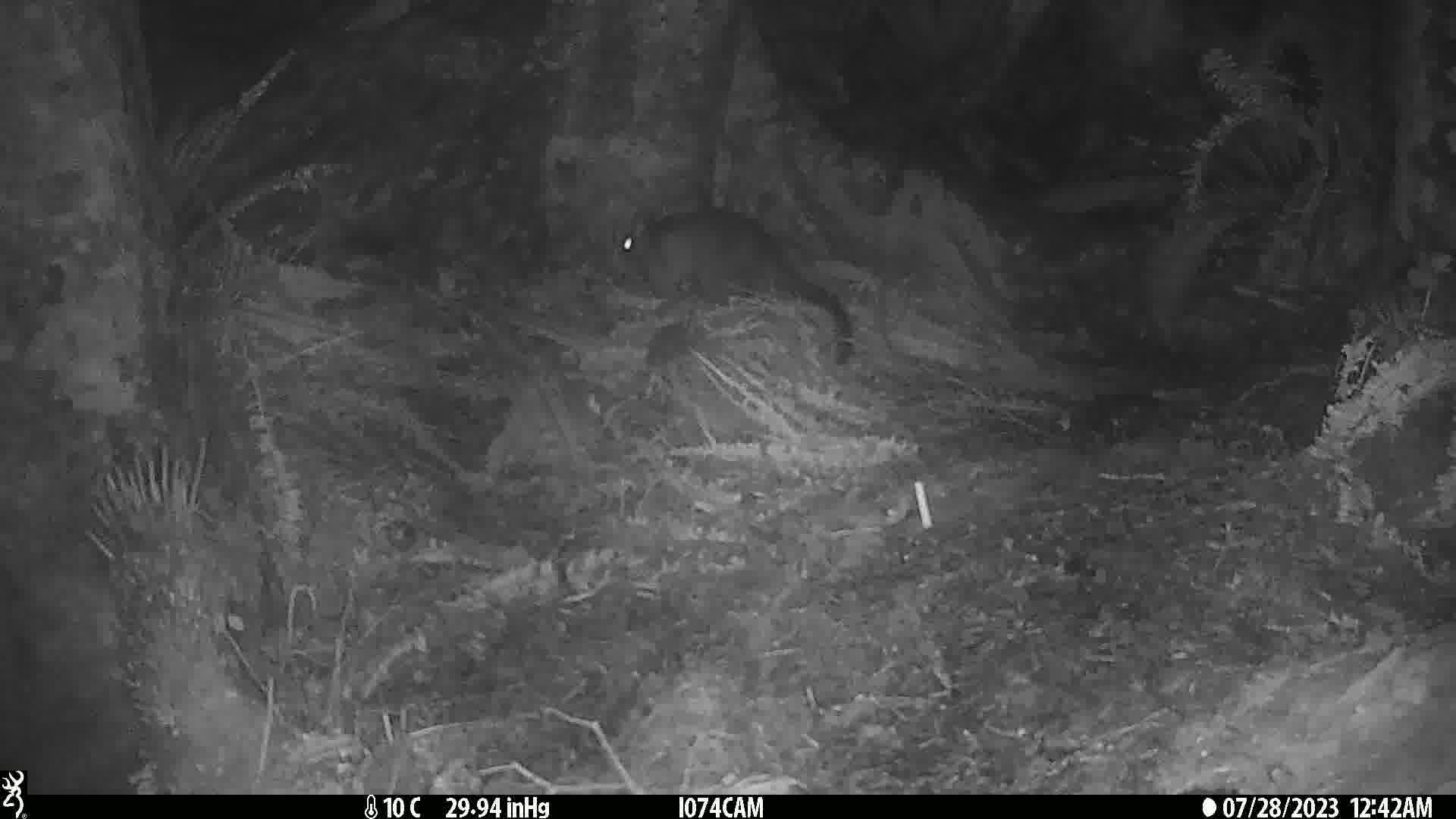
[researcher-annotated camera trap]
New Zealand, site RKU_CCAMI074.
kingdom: Animalia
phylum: Chordata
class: Mammalia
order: Diprotodontia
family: Phalangeridae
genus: Trichosurus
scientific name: Trichosurus vulpecula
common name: common brushtail possum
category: possum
Possum (common brushtail possum) (Trichosurus vulpecula).